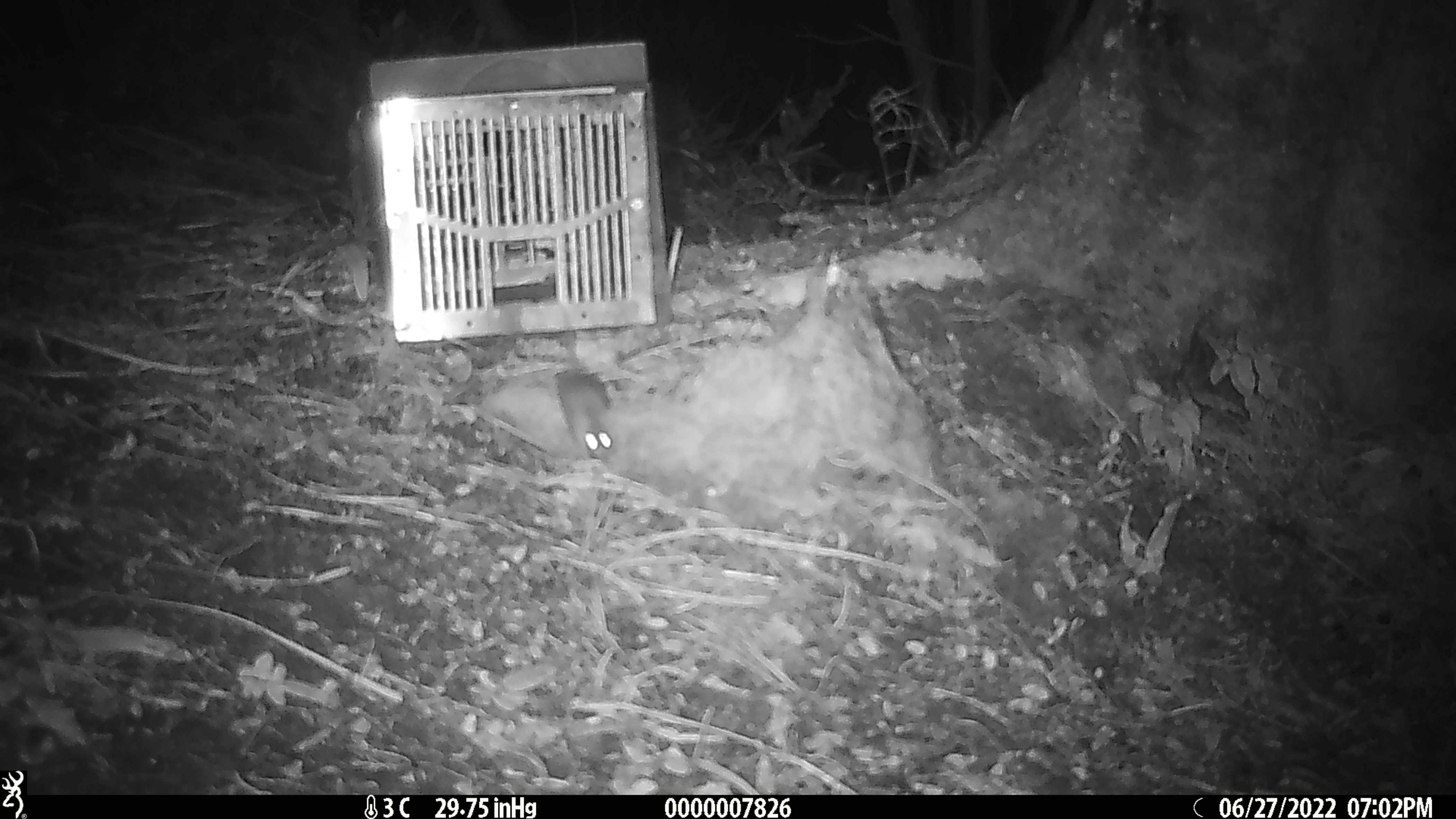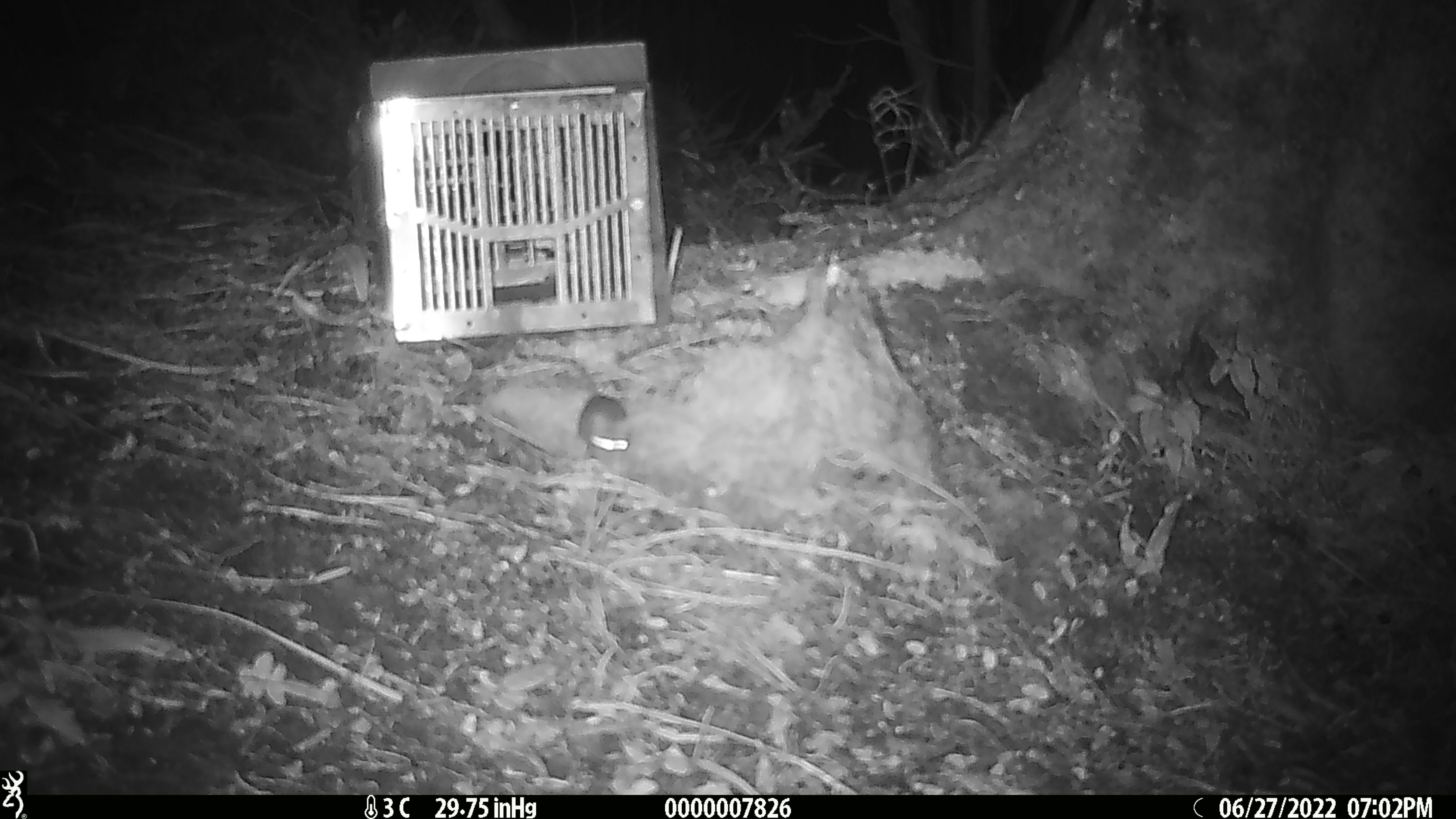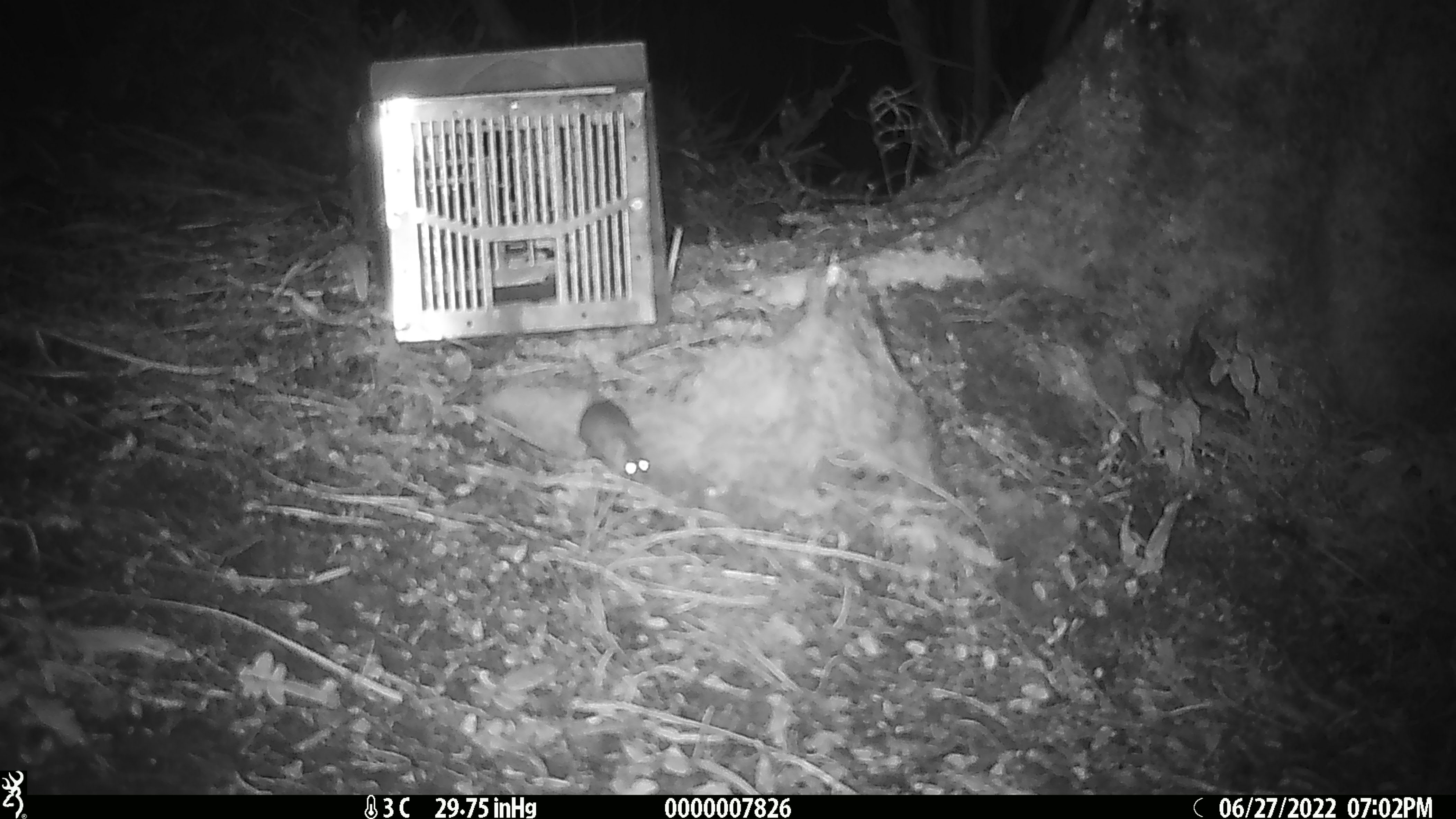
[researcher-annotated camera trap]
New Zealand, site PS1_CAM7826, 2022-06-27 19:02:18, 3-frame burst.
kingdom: Animalia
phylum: Chordata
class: Mammalia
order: Rodentia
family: Muridae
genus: Mus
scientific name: Mus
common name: mouse